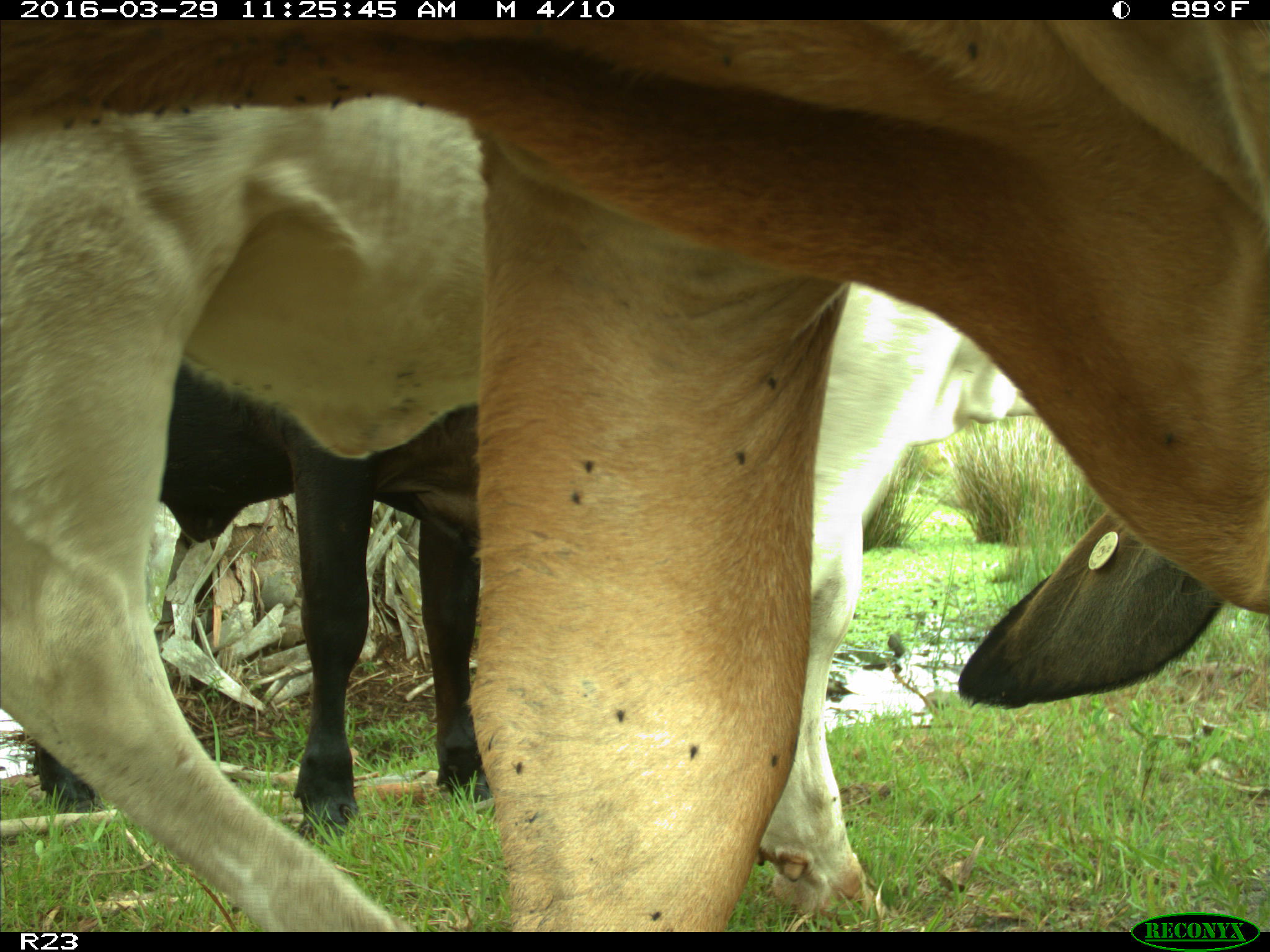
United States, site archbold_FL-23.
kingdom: Animalia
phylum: Chordata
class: Mammalia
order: Artiodactyla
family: Bovidae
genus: Bos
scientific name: Bos taurus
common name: domestic cow